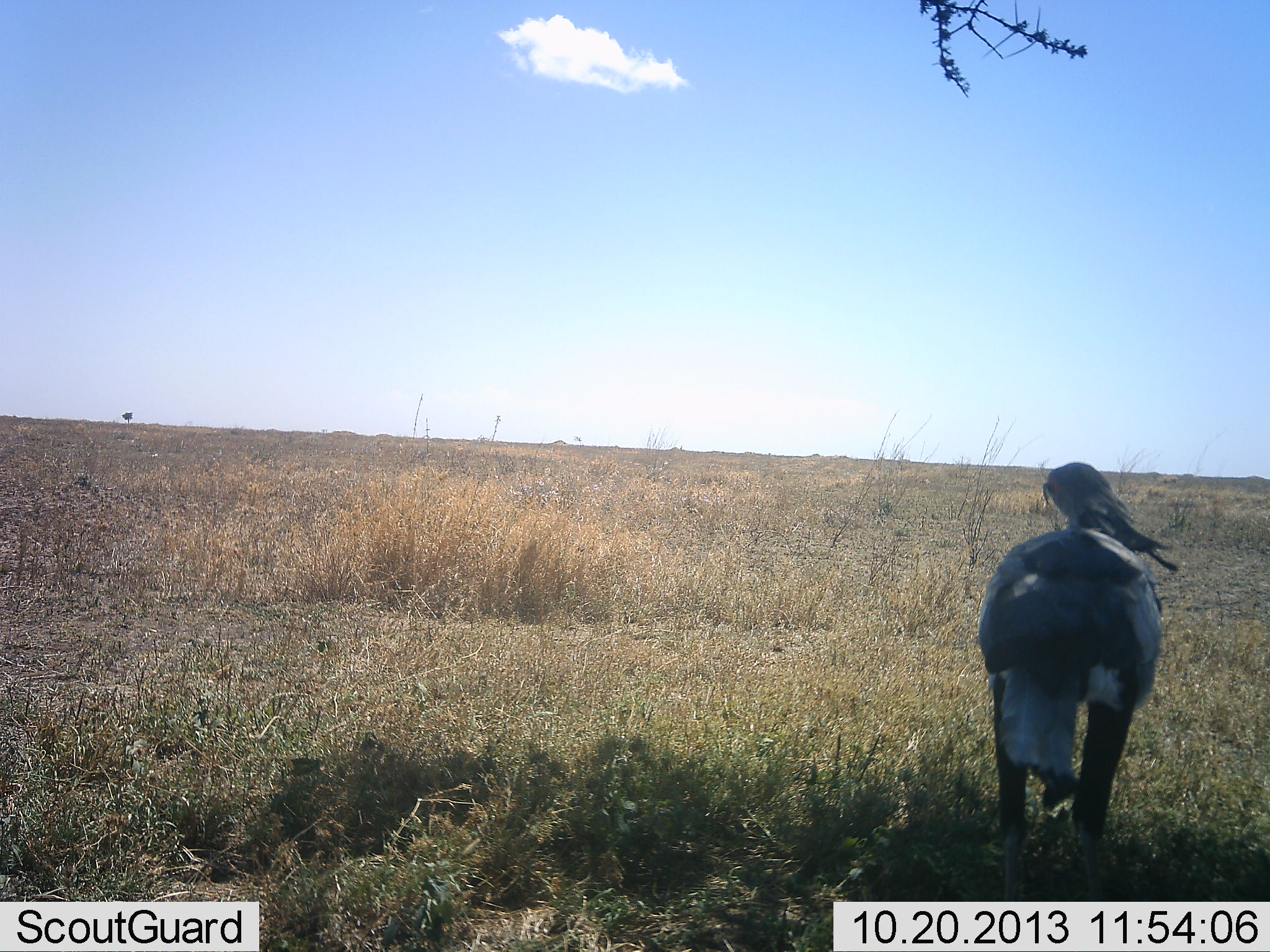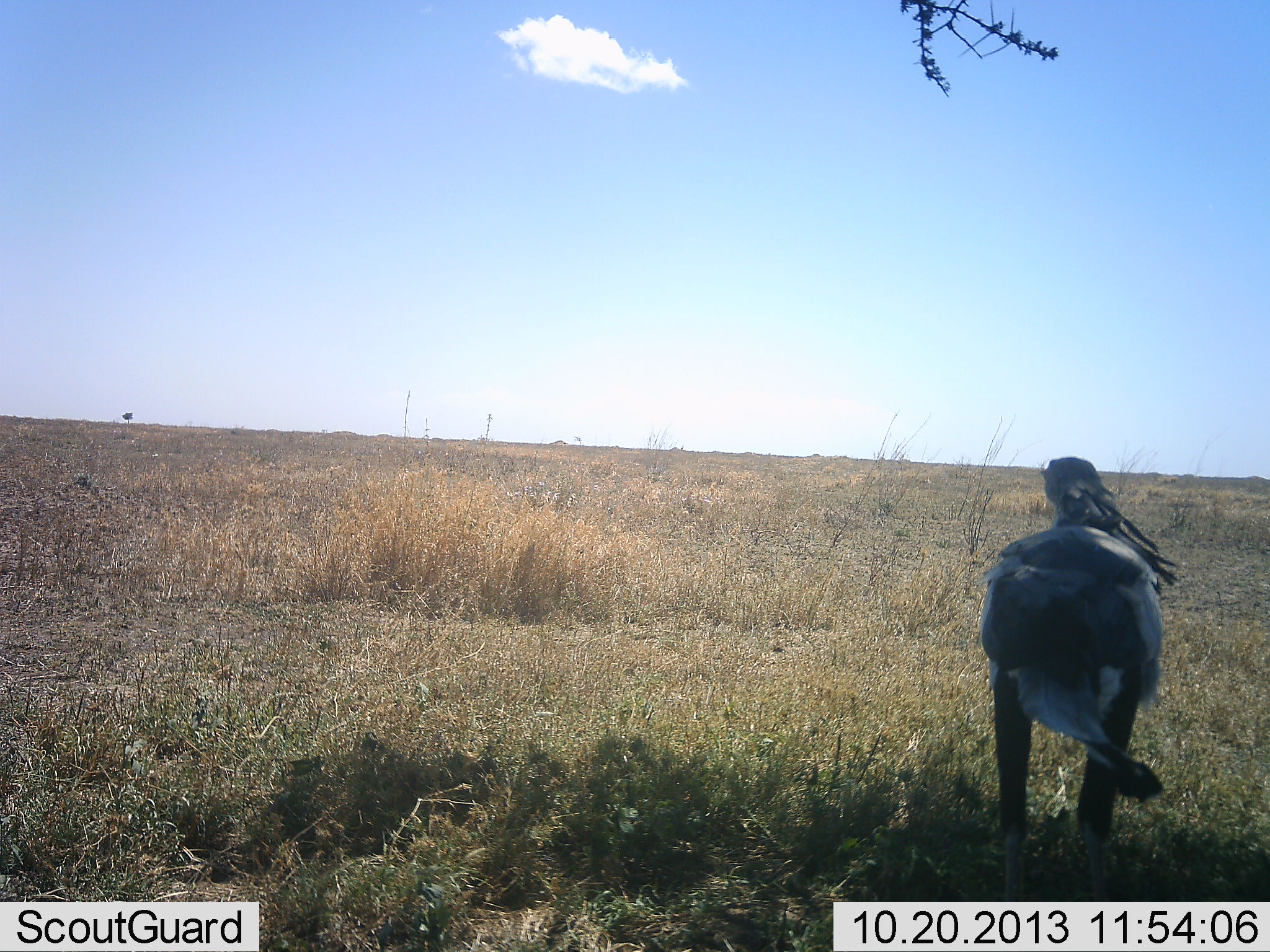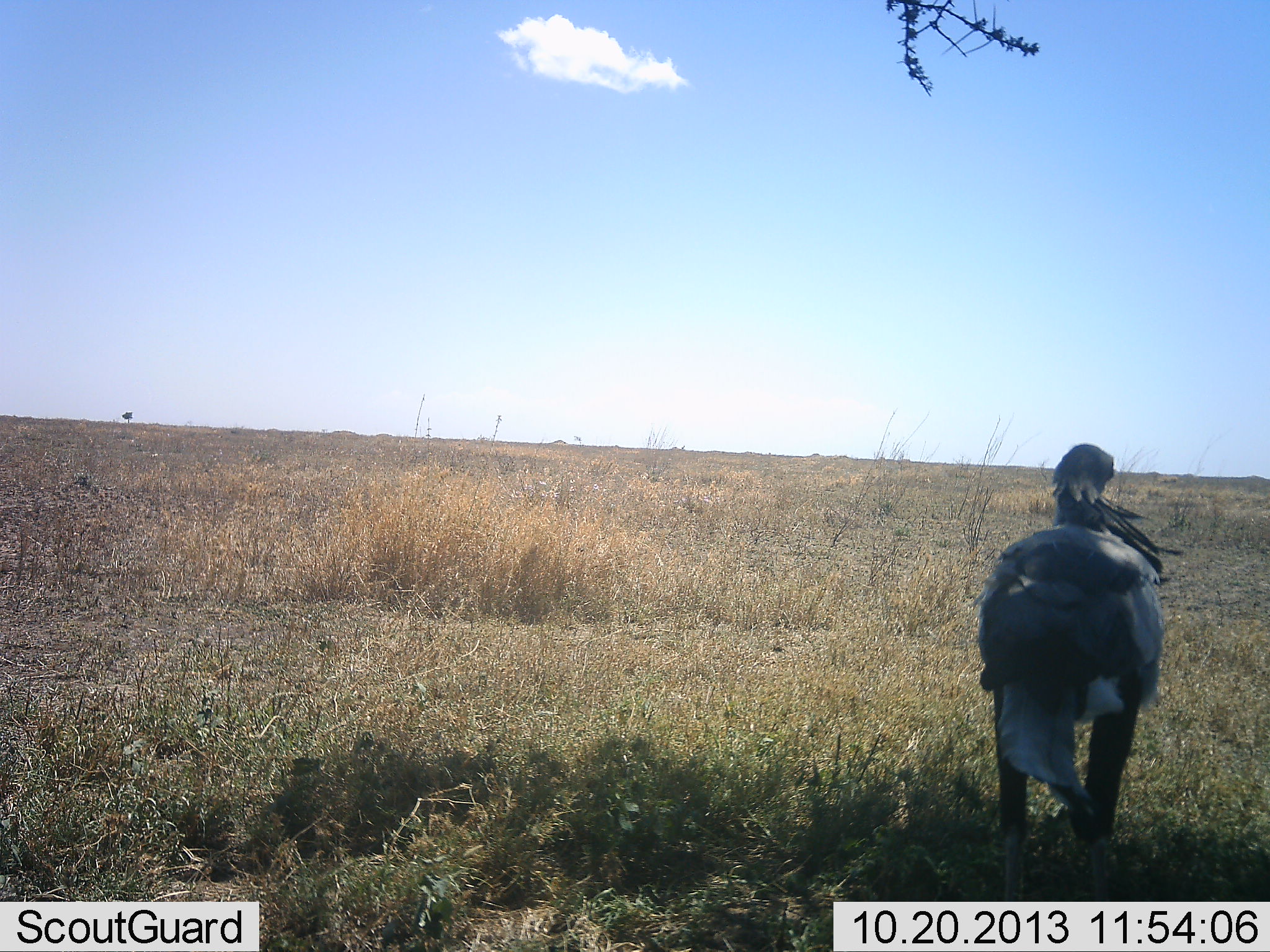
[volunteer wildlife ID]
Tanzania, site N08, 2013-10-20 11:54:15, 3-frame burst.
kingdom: Animalia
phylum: Chordata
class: Aves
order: Accipitriformes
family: Sagittariidae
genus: Sagittarius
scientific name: Sagittarius serpentarius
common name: secretary bird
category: secretarybird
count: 1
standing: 100%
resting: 0%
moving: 0%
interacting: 0%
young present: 0%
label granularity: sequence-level